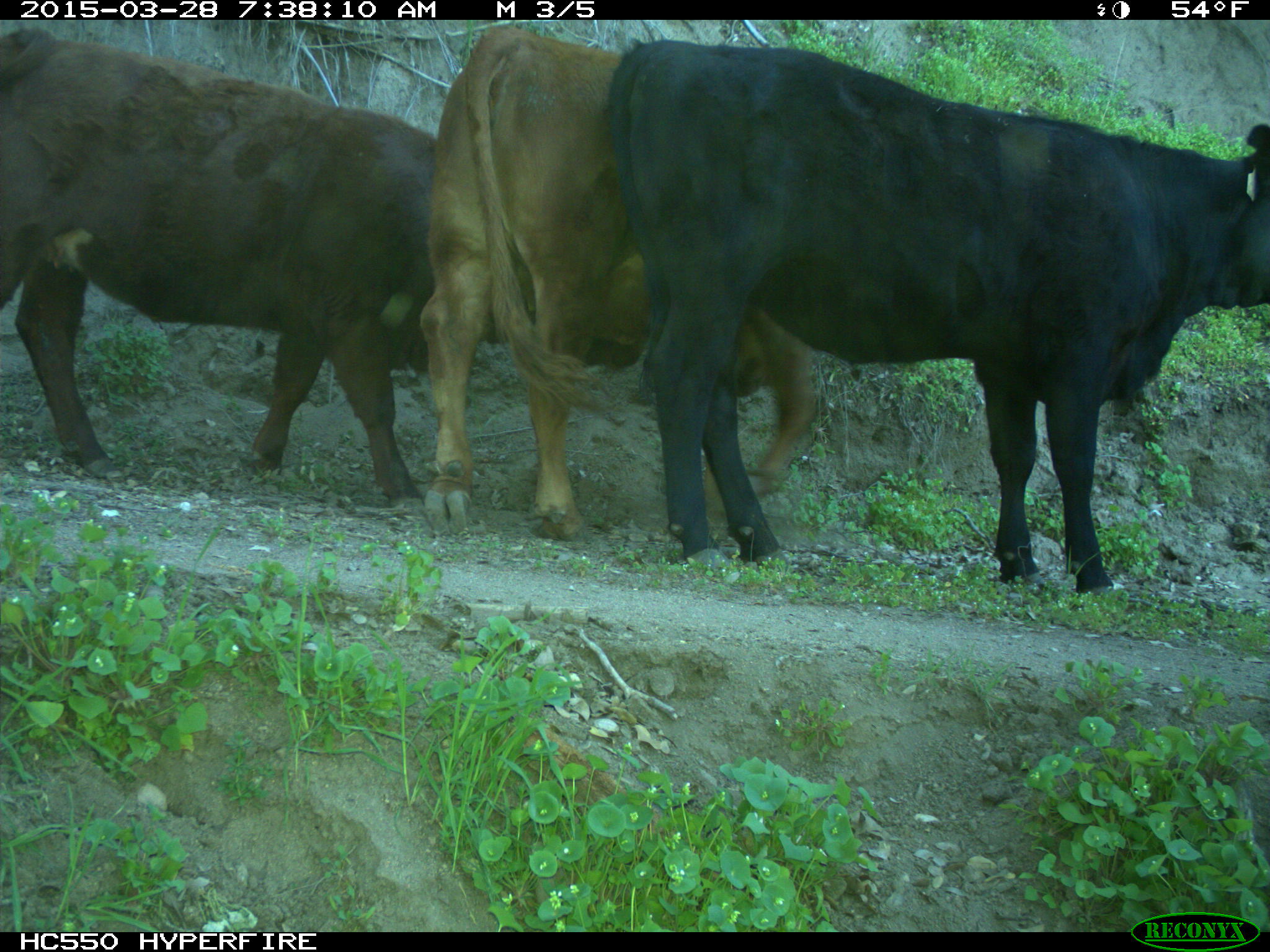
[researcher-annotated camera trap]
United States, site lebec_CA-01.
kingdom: Animalia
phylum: Chordata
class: Mammalia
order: Artiodactyla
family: Bovidae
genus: Bos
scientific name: Bos taurus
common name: domestic cow